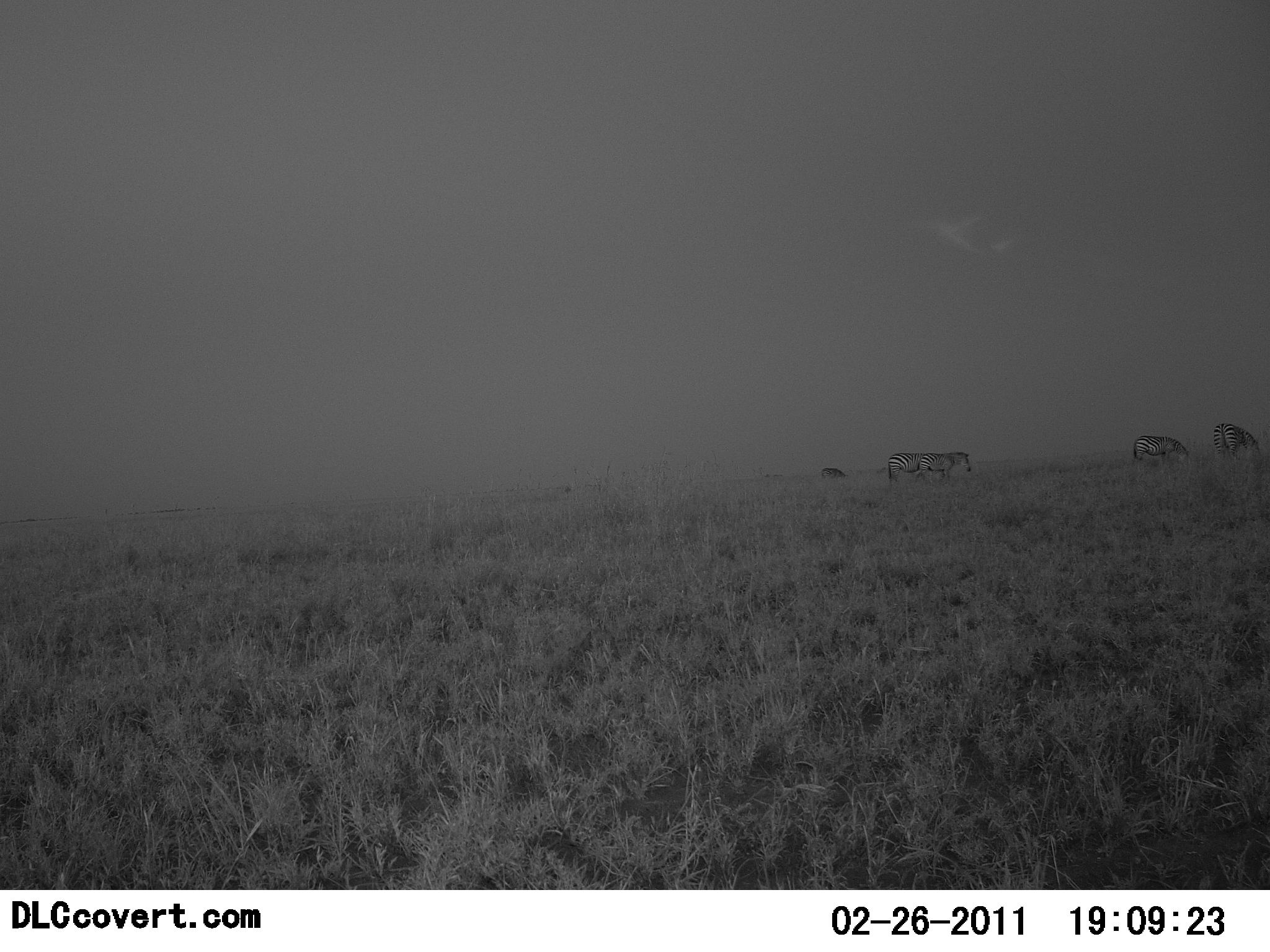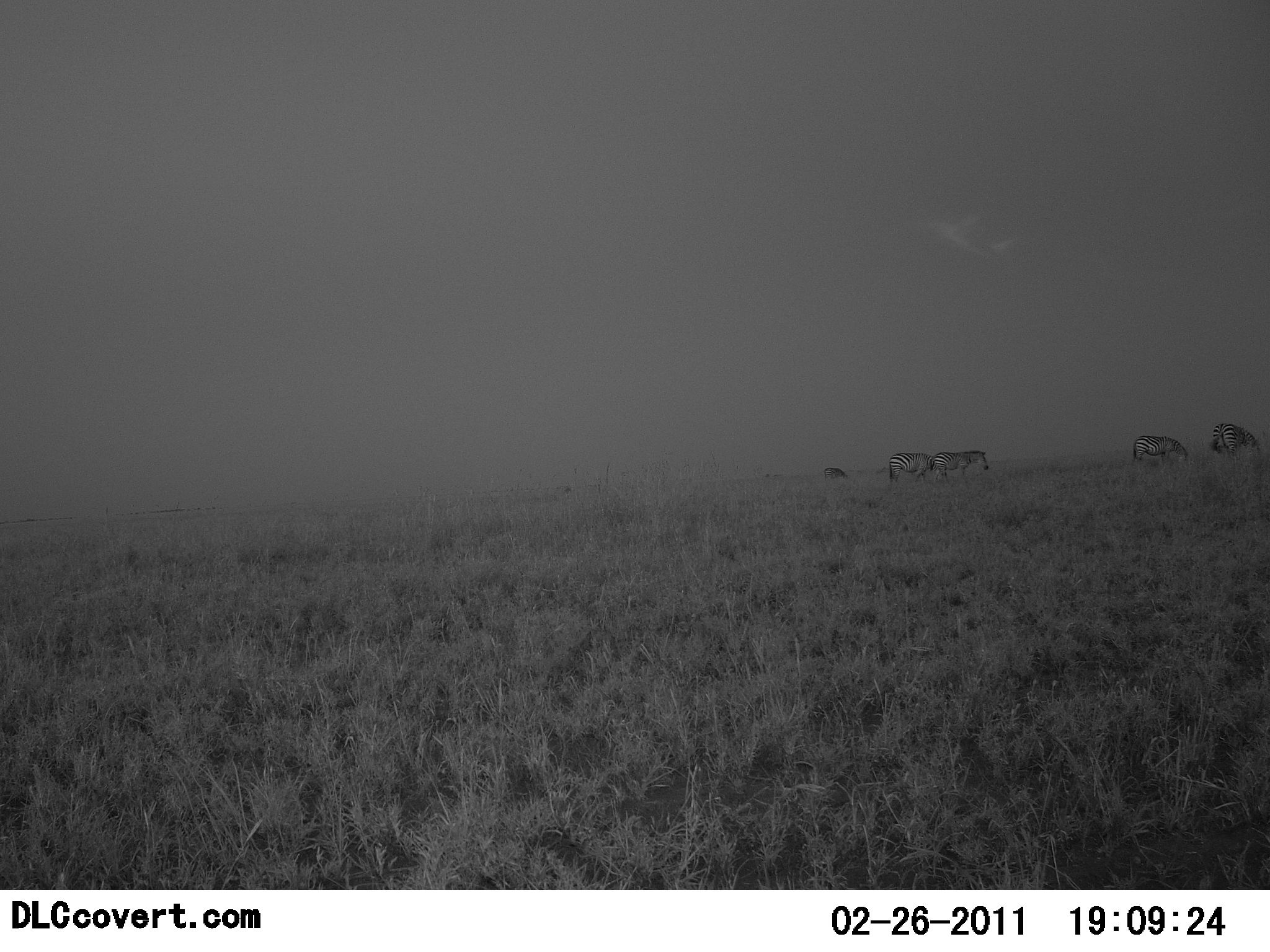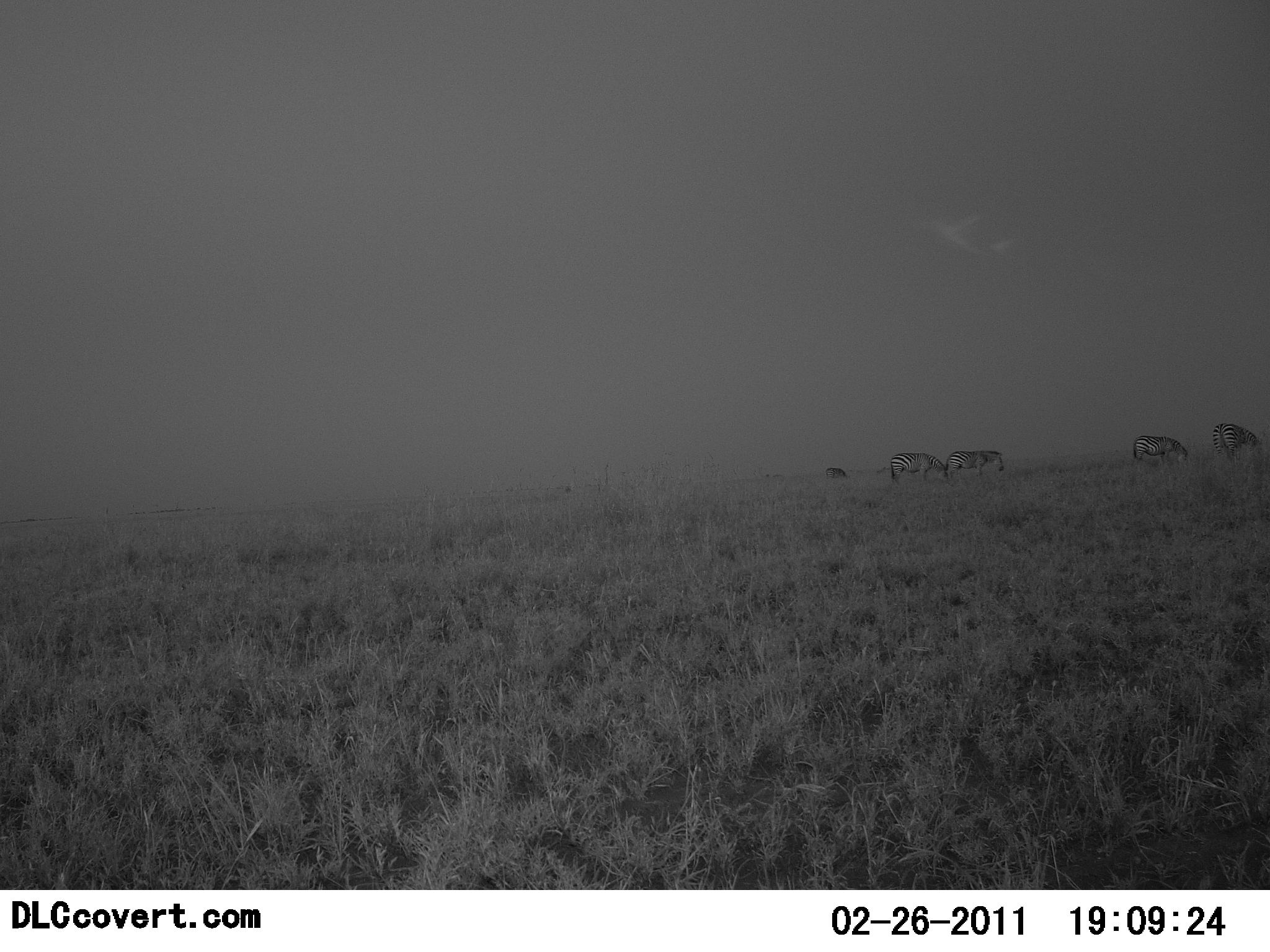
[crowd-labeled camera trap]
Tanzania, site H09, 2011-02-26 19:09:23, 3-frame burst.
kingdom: Animalia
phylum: Chordata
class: Mammalia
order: Perissodactyla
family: Equidae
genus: Equus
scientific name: Equus quagga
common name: plains zebra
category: zebra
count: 5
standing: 42%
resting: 0%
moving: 33%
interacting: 0%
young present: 0%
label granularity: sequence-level